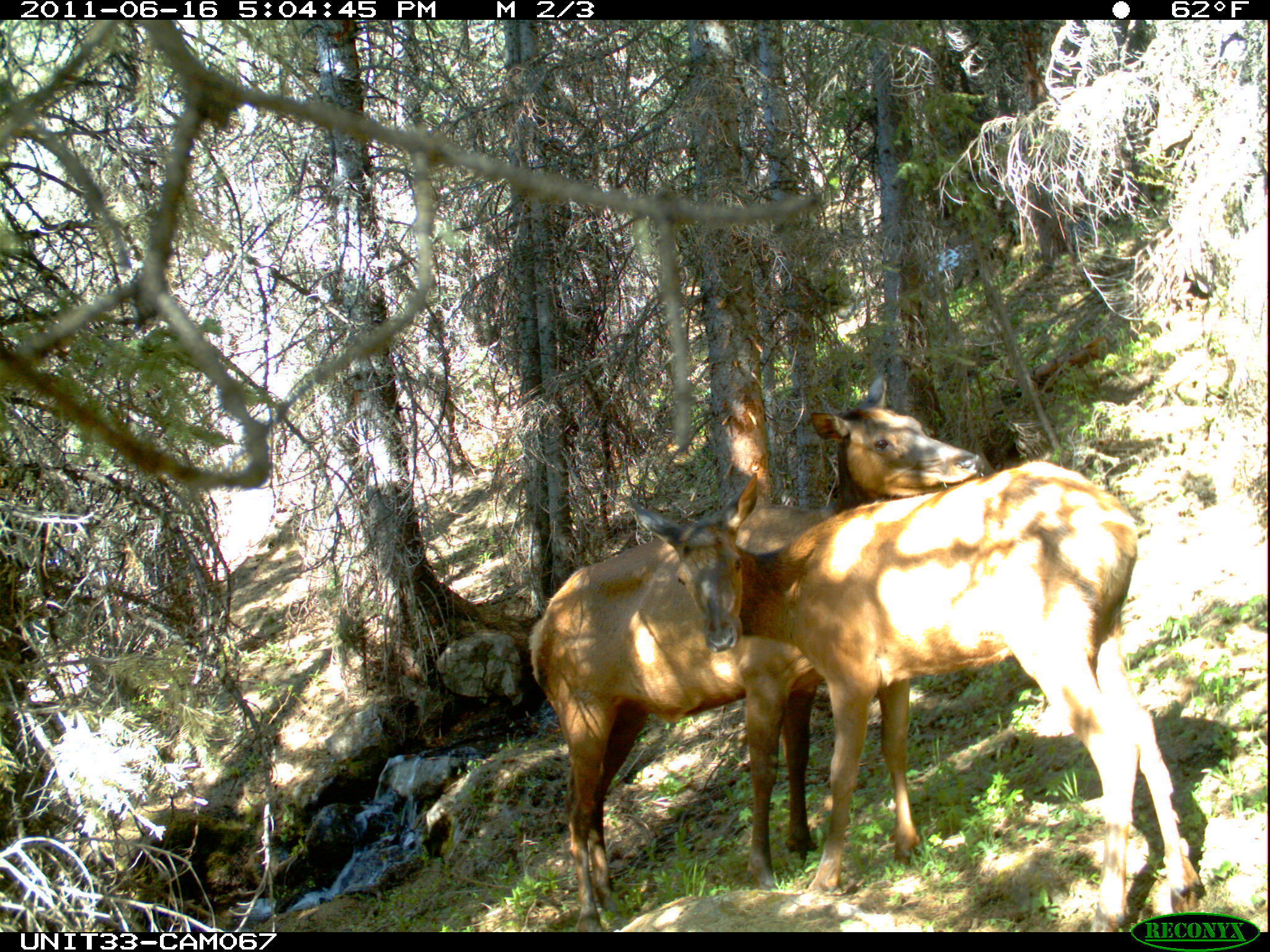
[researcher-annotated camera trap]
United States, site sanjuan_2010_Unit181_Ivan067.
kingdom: Animalia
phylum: Chordata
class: Mammalia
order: Artiodactyla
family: Cervidae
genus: Cervus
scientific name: Cervus elaphus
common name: red deer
Cervus elaphus (red deer).